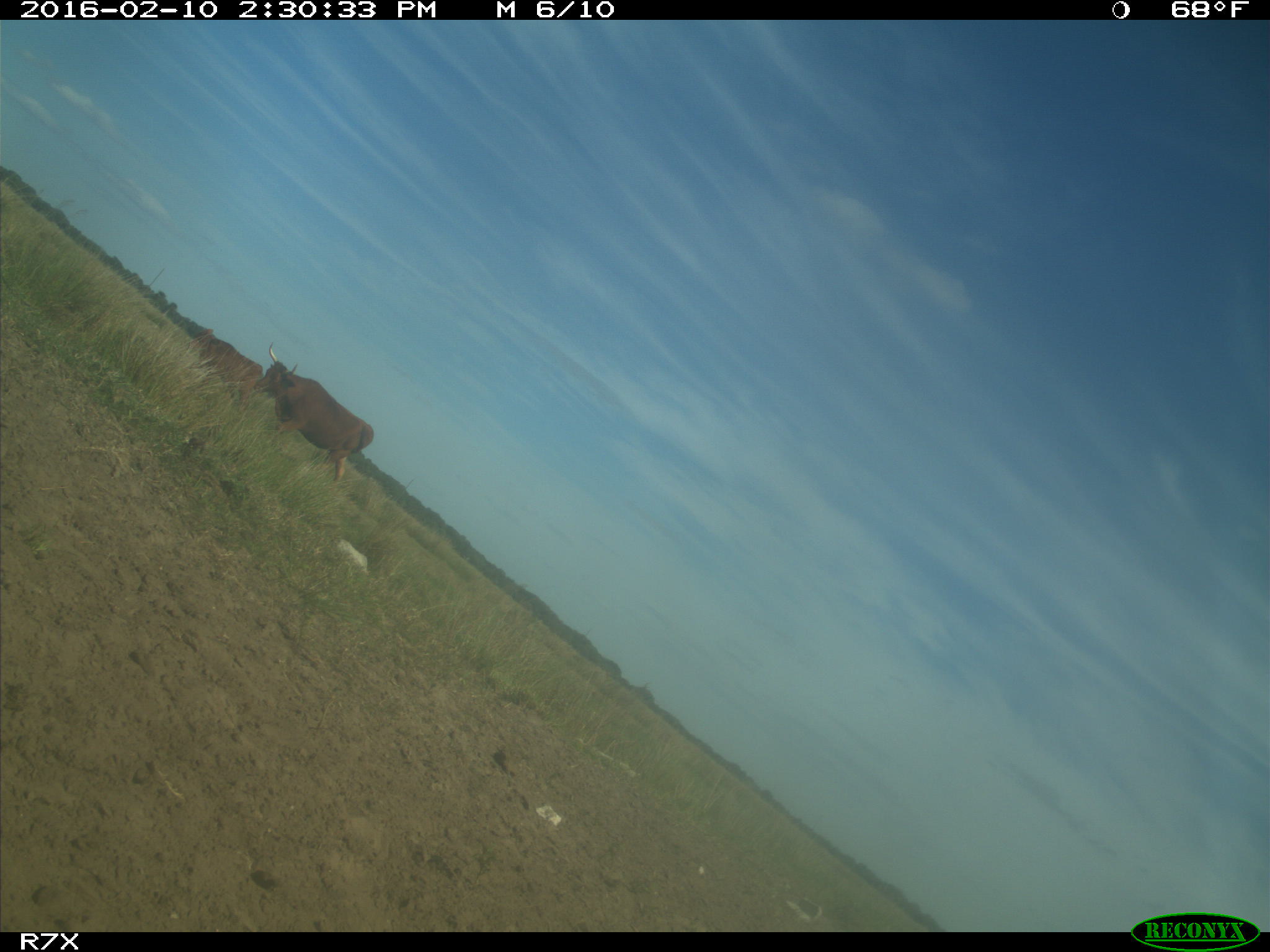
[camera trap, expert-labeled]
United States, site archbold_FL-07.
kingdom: Animalia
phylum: Chordata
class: Mammalia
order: Artiodactyla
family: Bovidae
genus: Bos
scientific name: Bos taurus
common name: domestic cow